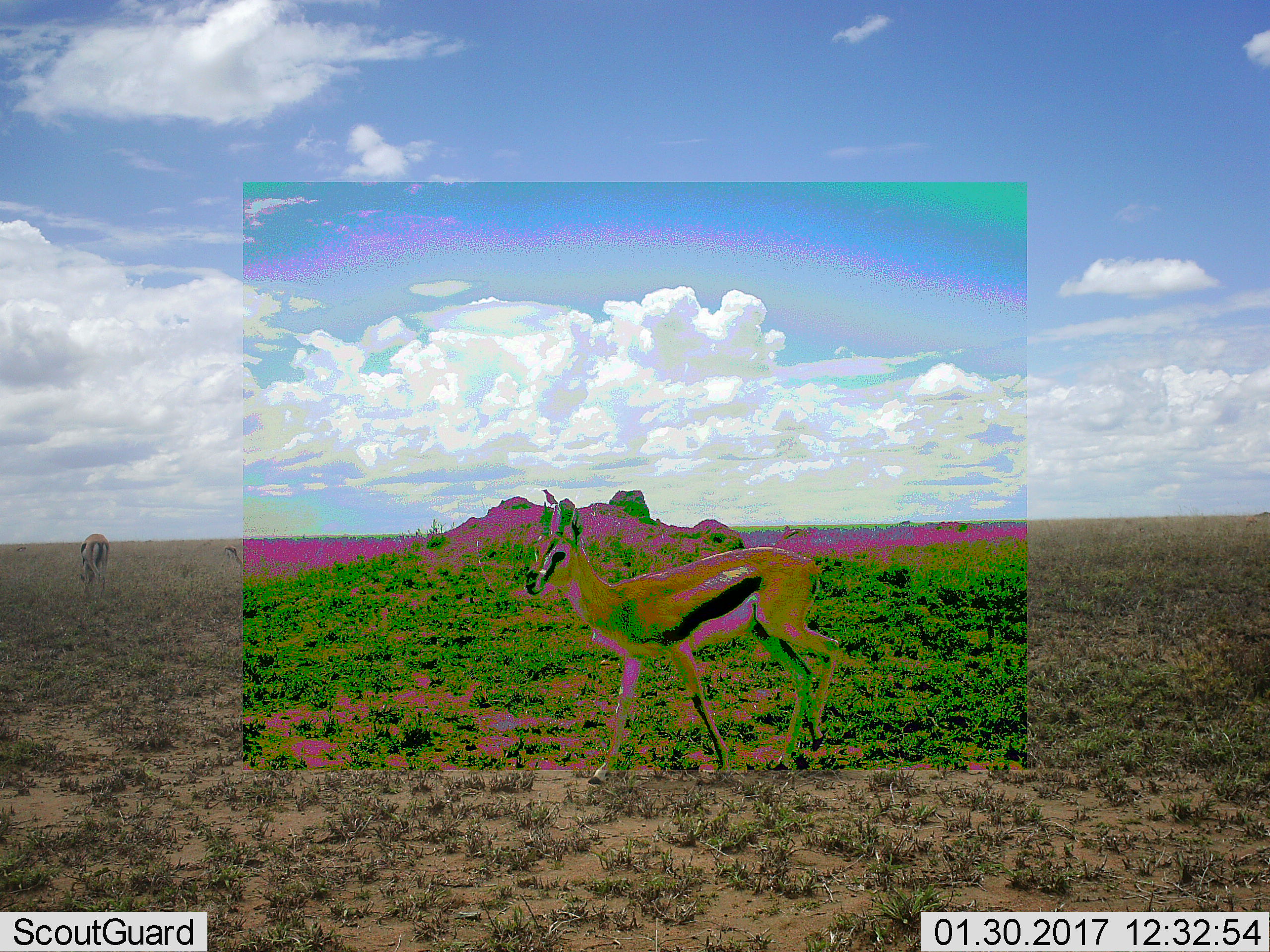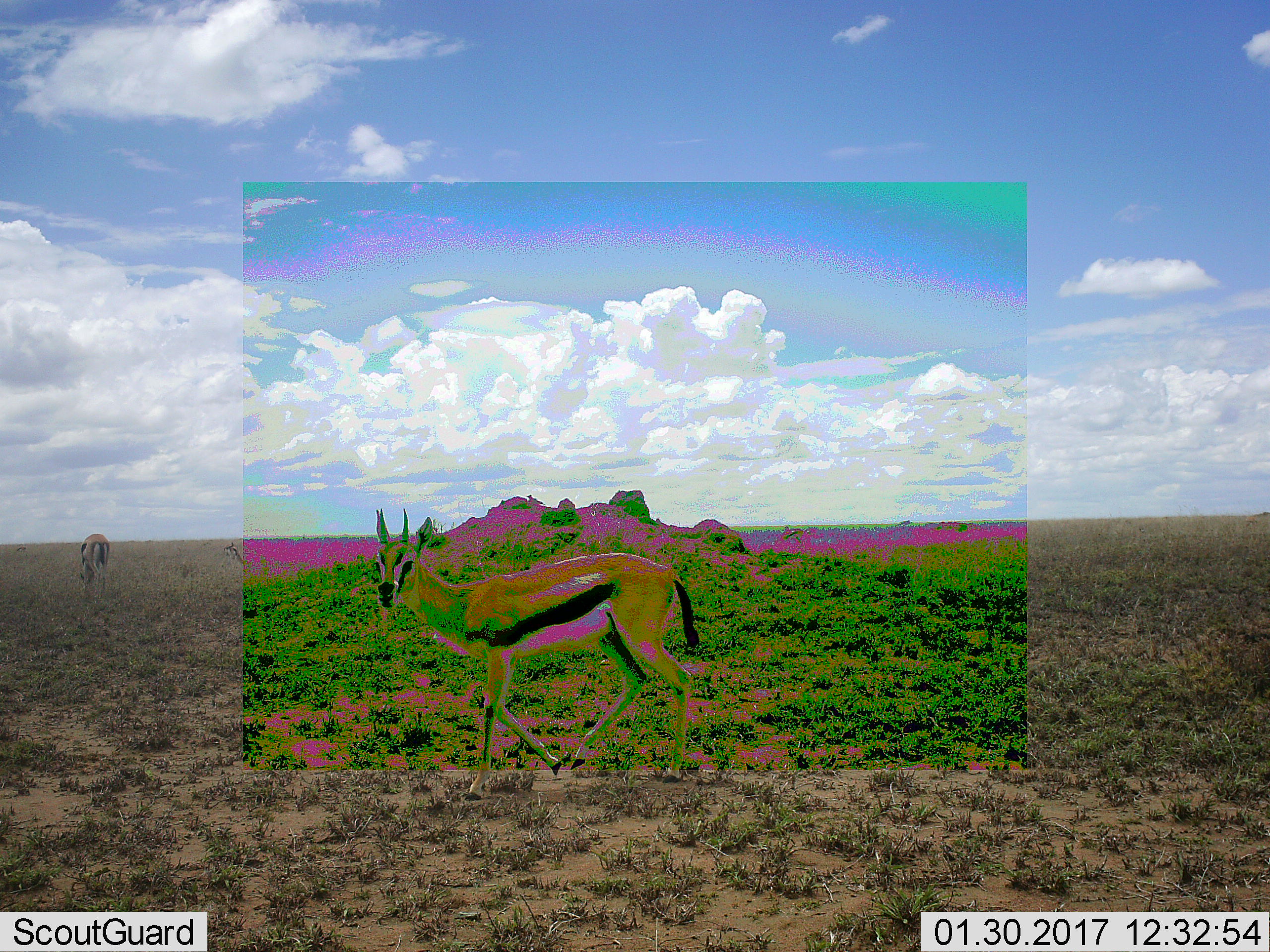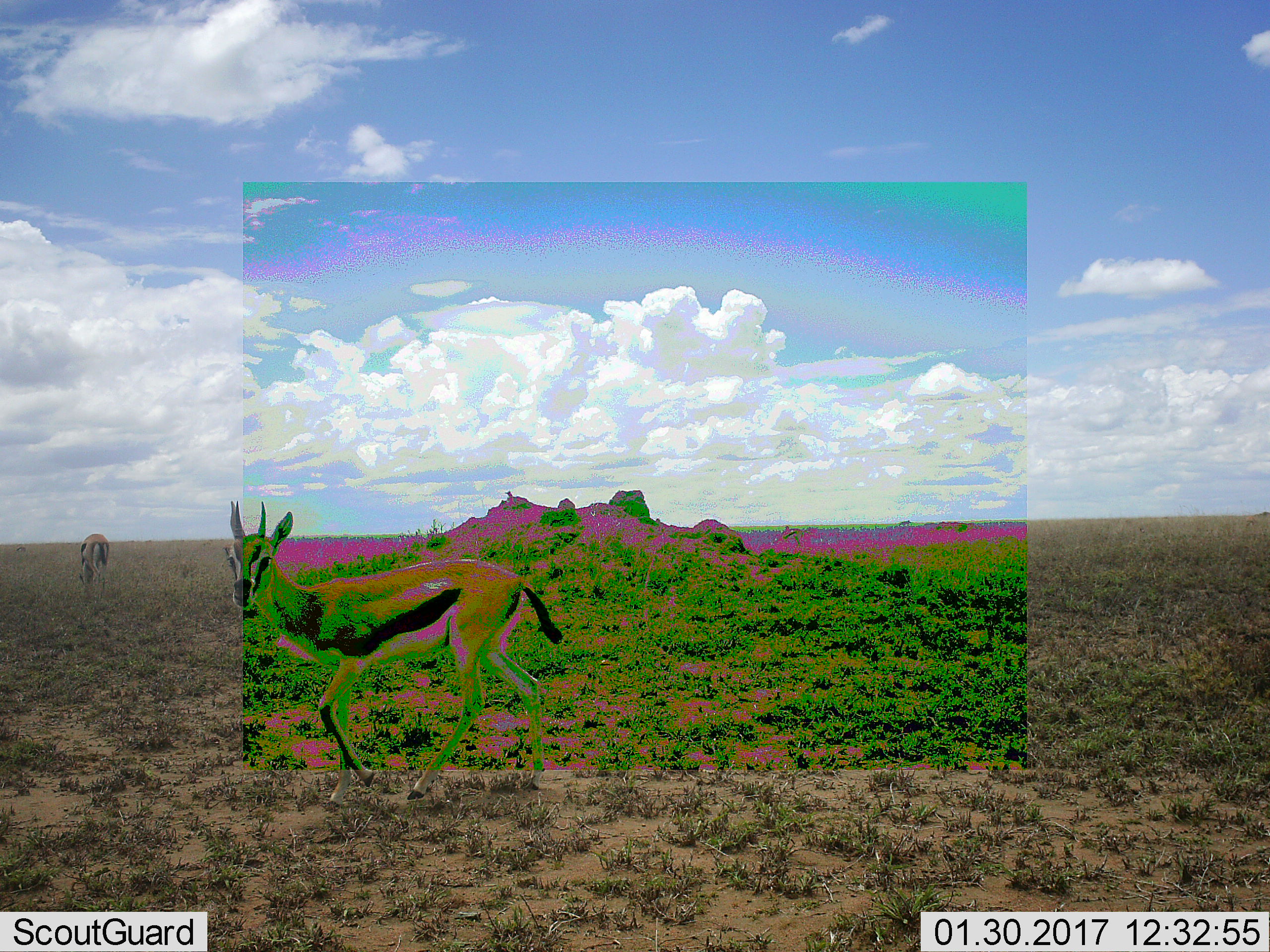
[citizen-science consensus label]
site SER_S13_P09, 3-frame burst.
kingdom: Animalia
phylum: Chordata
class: Mammalia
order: Artiodactyla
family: Bovidae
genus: Eudorcas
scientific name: Eudorcas thomsonii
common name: thomson's gazelle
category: gazellethomsons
Gazellethomsons (thomson's gazelle) (Eudorcas thomsonii), count 2. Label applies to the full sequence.